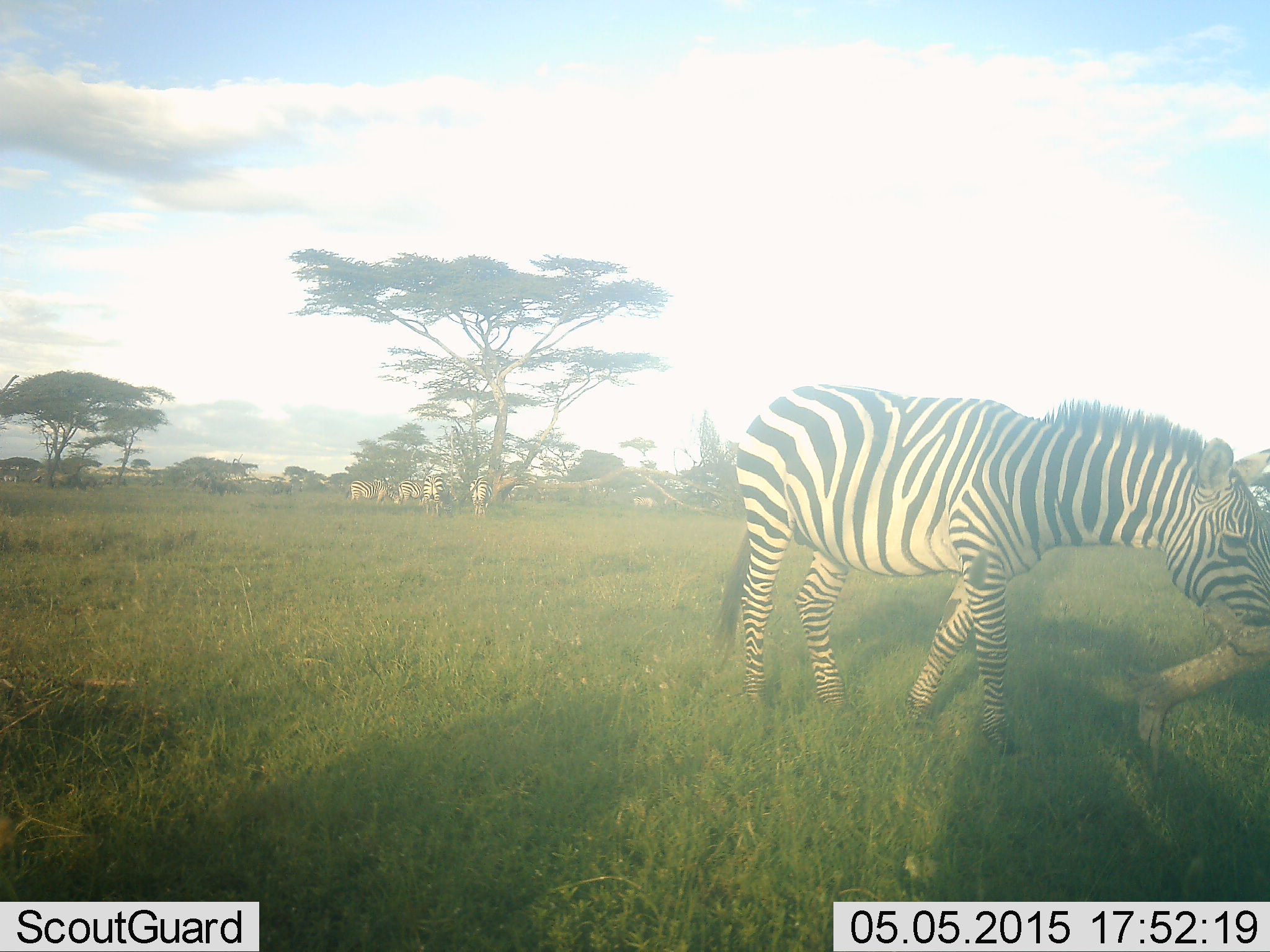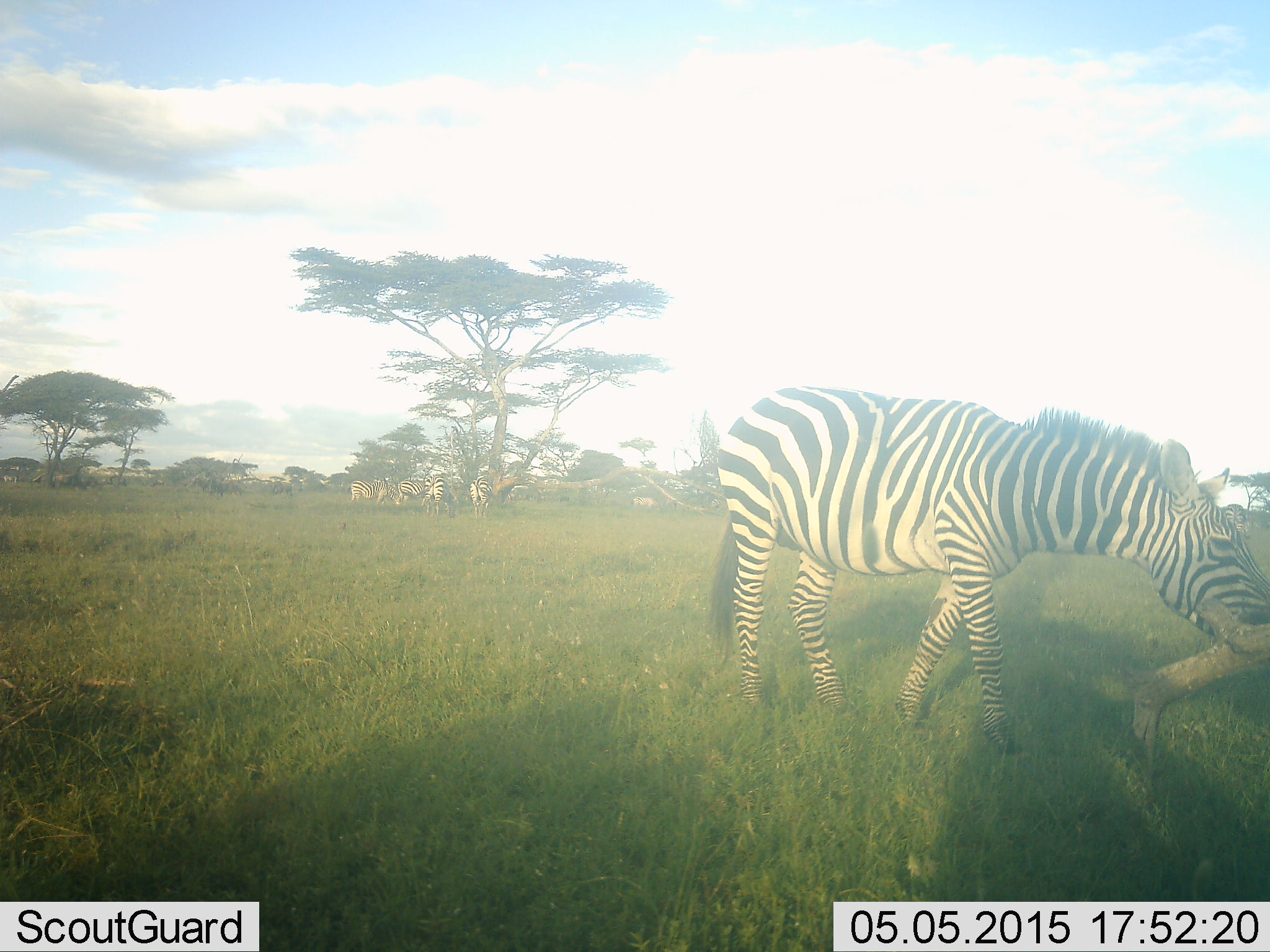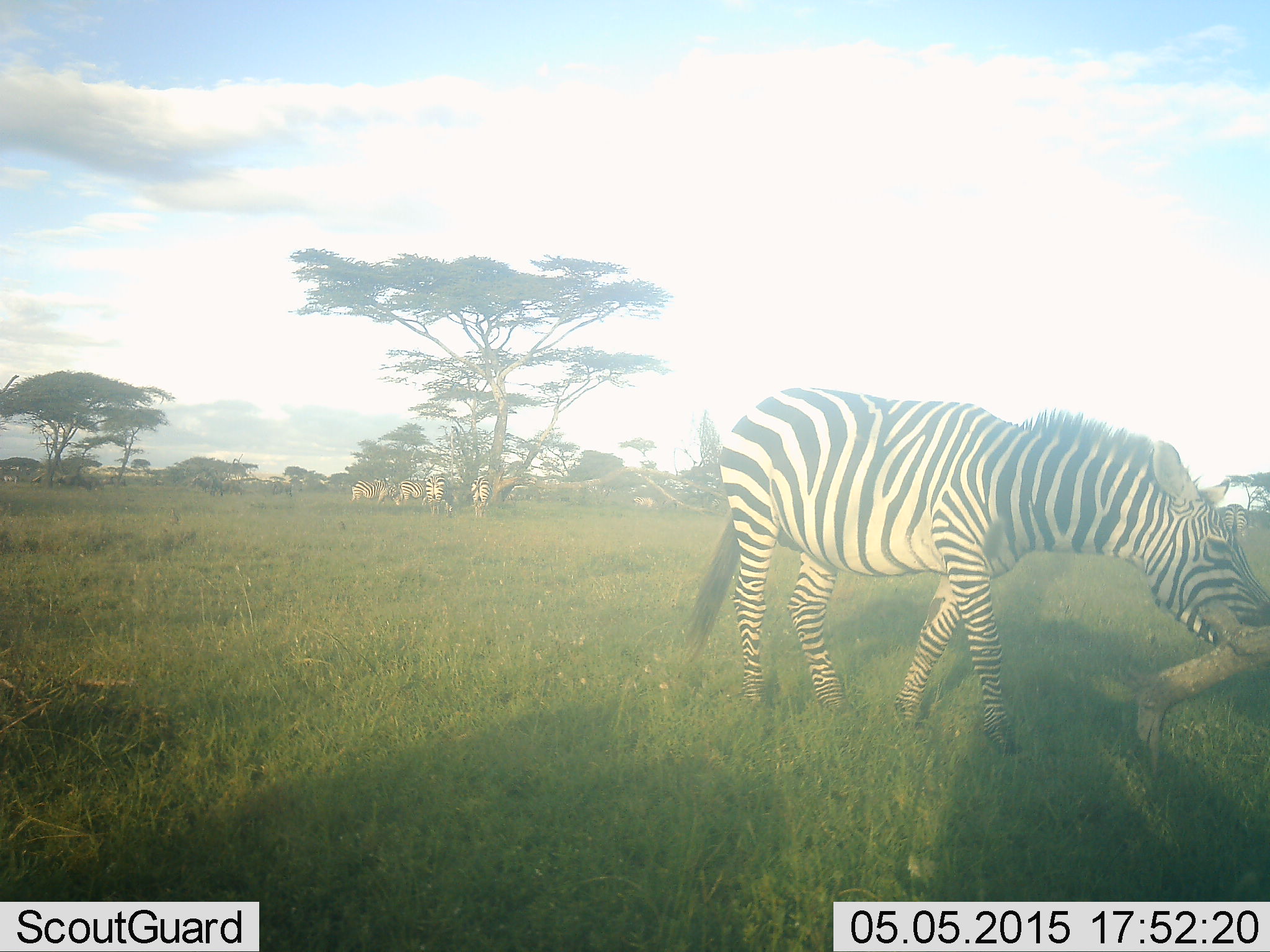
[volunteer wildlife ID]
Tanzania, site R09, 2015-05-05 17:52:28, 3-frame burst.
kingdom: Animalia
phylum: Chordata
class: Mammalia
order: Perissodactyla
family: Equidae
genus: Equus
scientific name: Equus quagga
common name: plains zebra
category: zebra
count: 6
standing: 50%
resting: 0%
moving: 30%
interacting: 20%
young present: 0%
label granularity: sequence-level